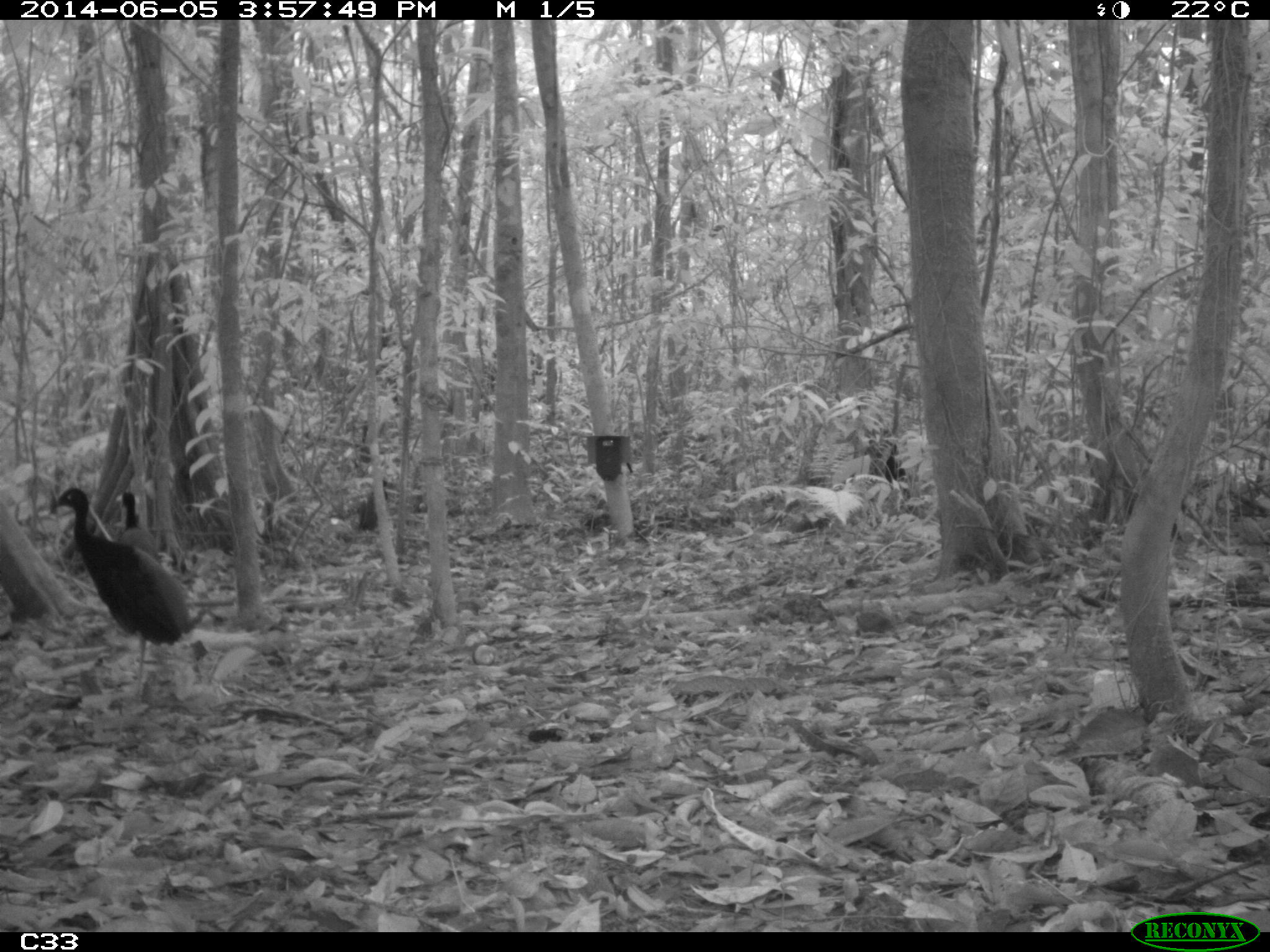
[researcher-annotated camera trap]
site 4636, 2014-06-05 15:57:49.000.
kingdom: Animalia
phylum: Chordata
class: Aves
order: Gruiformes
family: Psophiidae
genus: Psophia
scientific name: Psophia crepitans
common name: gray-winged trumpeter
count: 6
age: adult